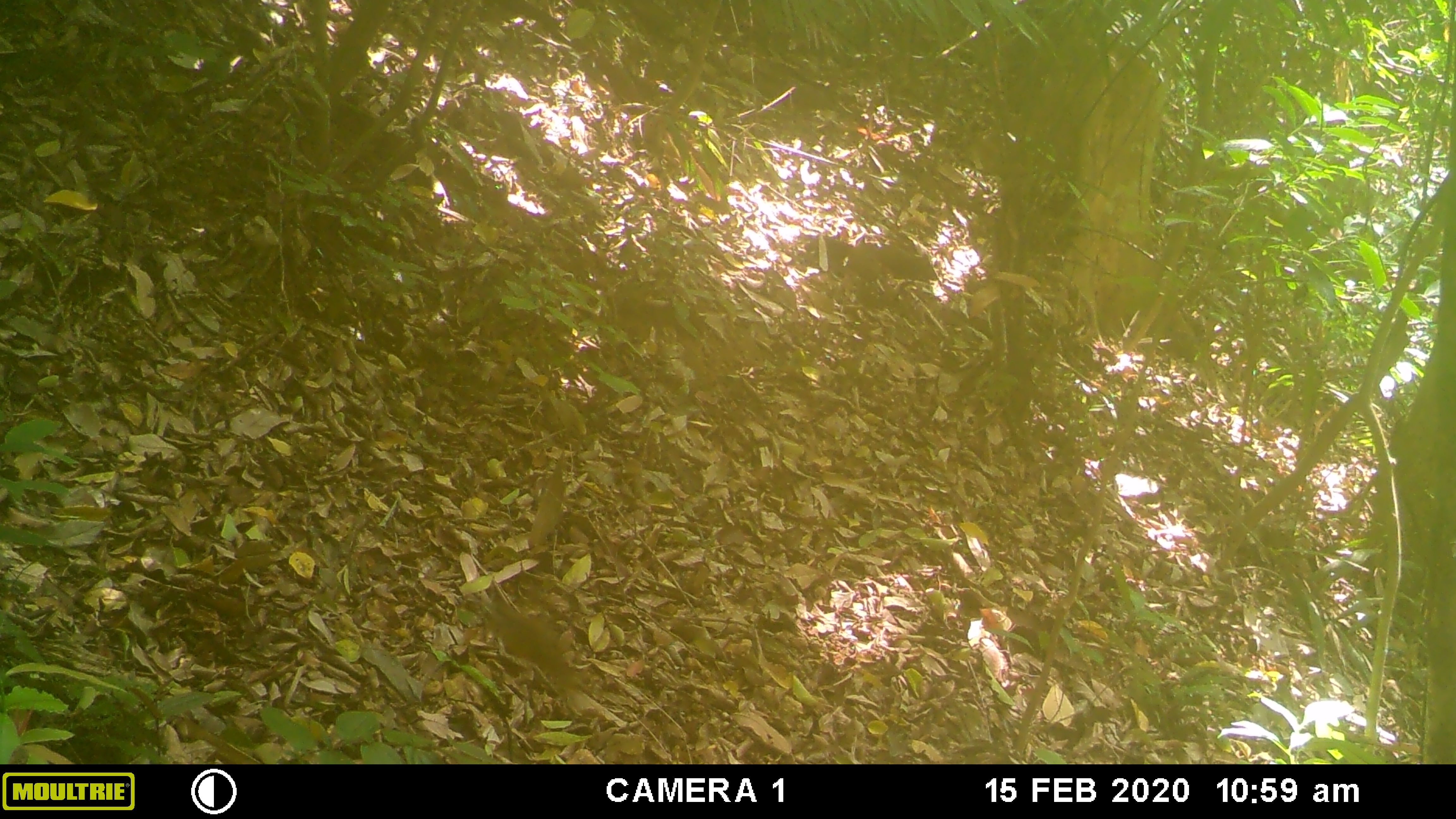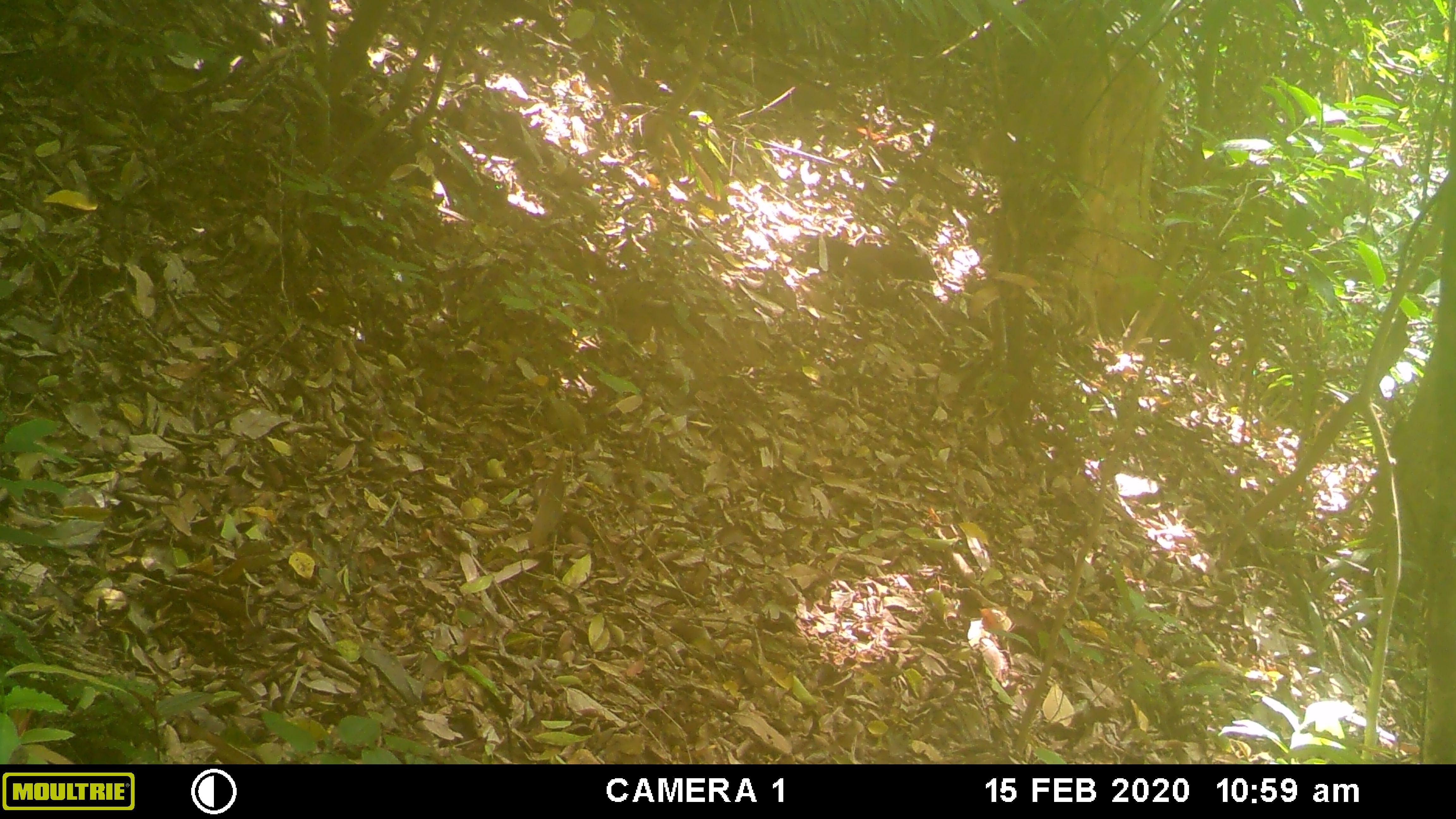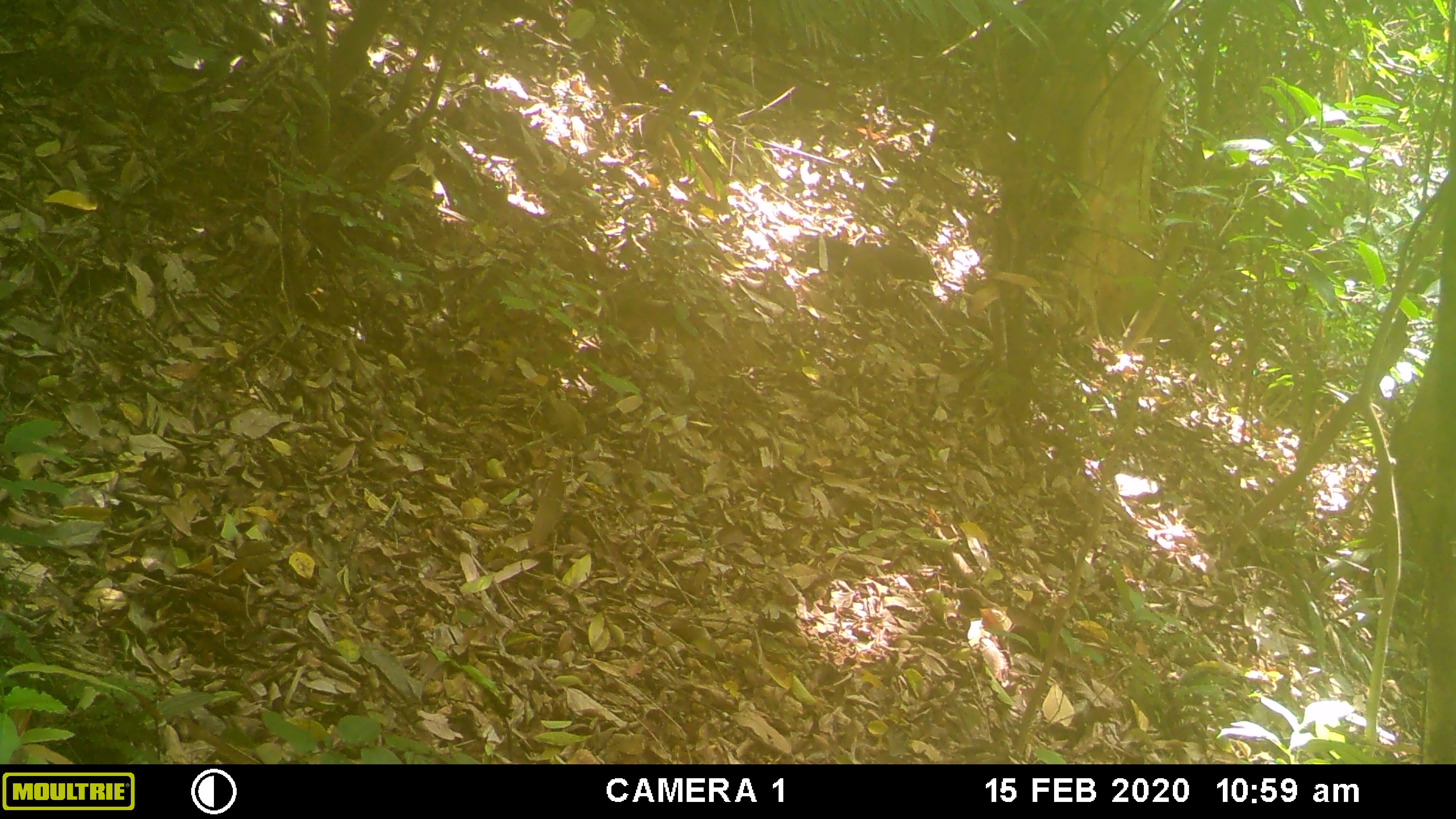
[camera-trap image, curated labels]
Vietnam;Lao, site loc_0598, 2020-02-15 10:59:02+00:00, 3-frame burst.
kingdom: Animalia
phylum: Chordata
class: Mammalia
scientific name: Mammalia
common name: mammal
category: unidentified small mammal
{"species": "unidentified small mammal (mammal) (Mammalia)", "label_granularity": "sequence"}